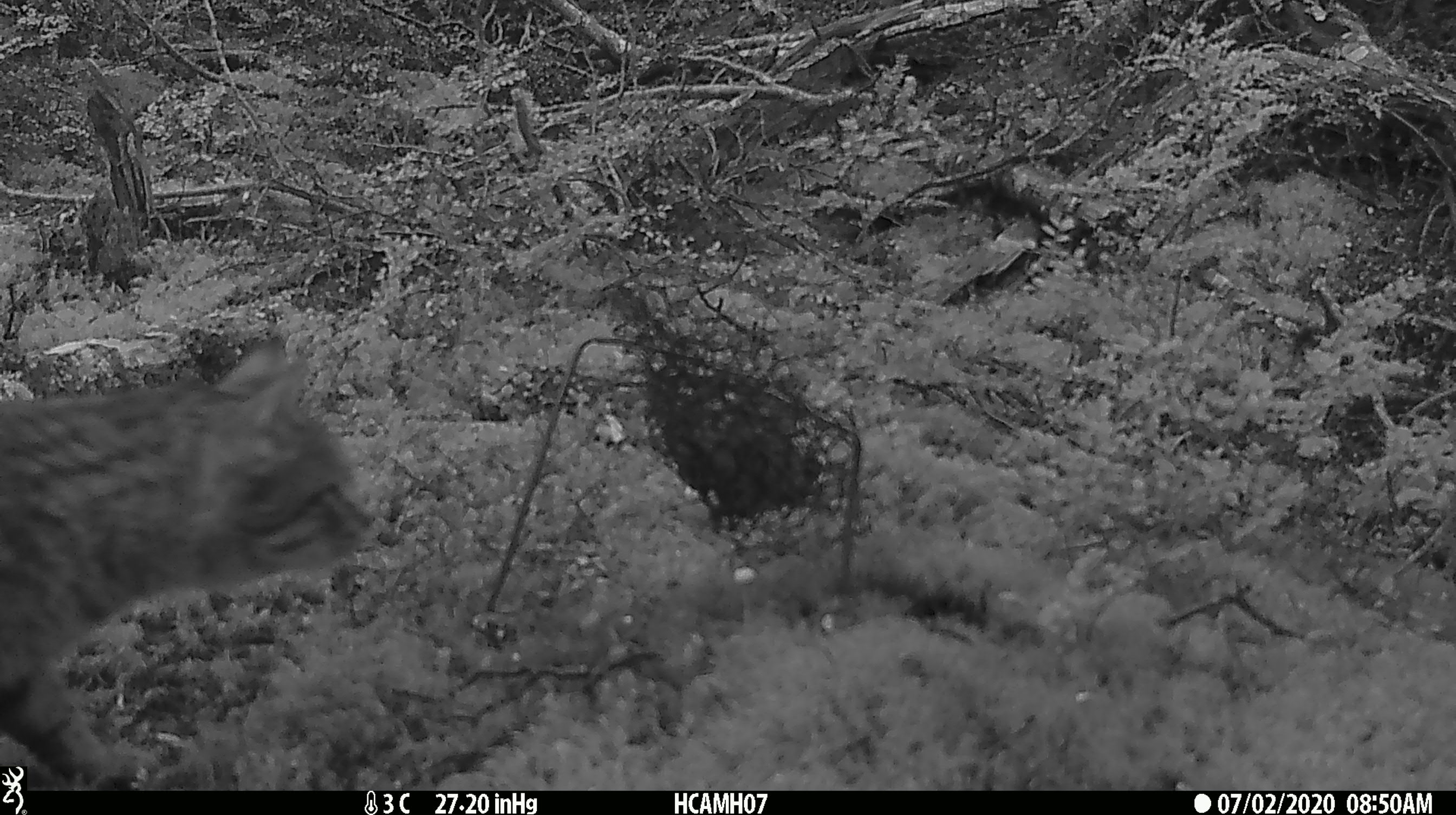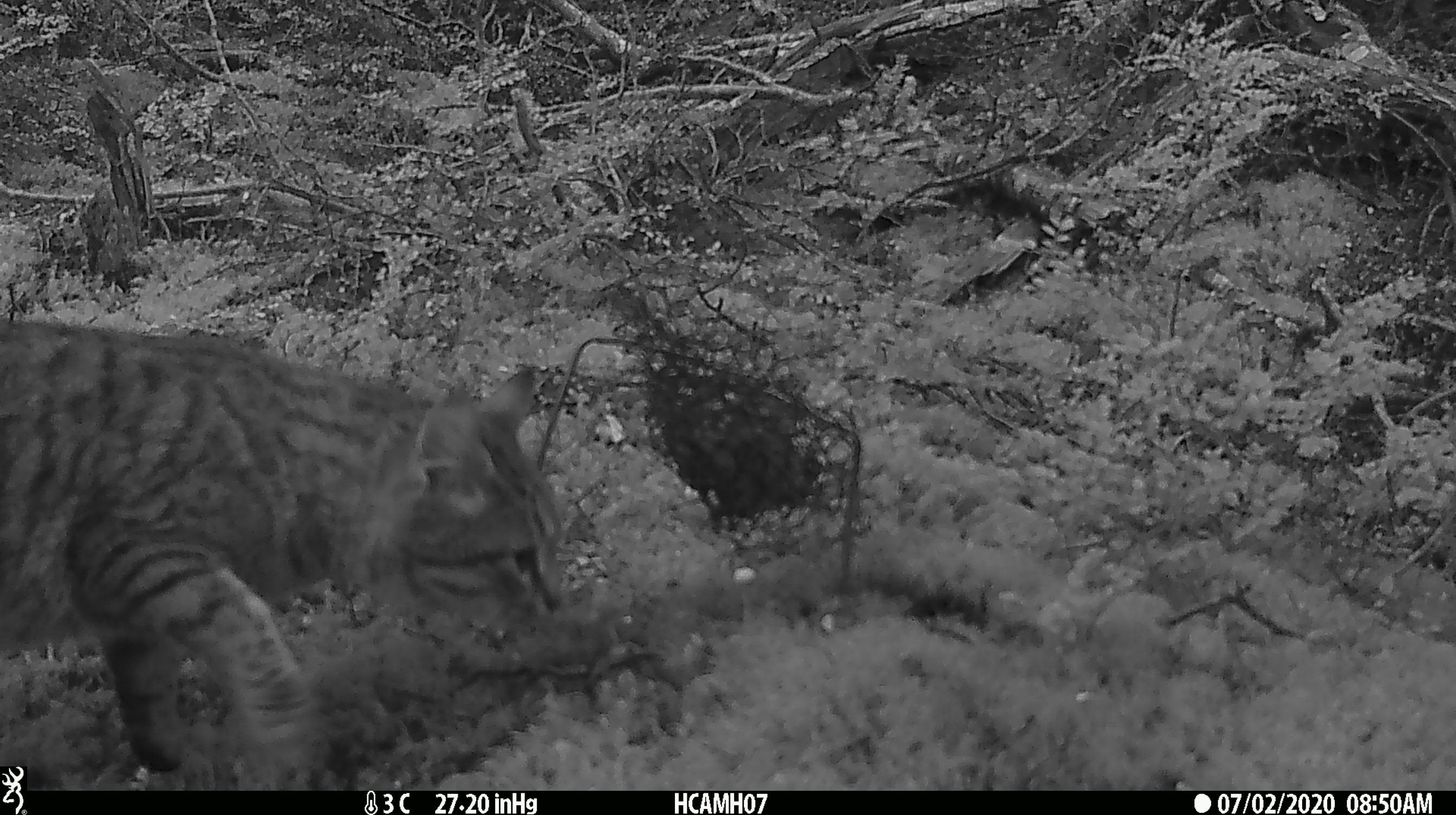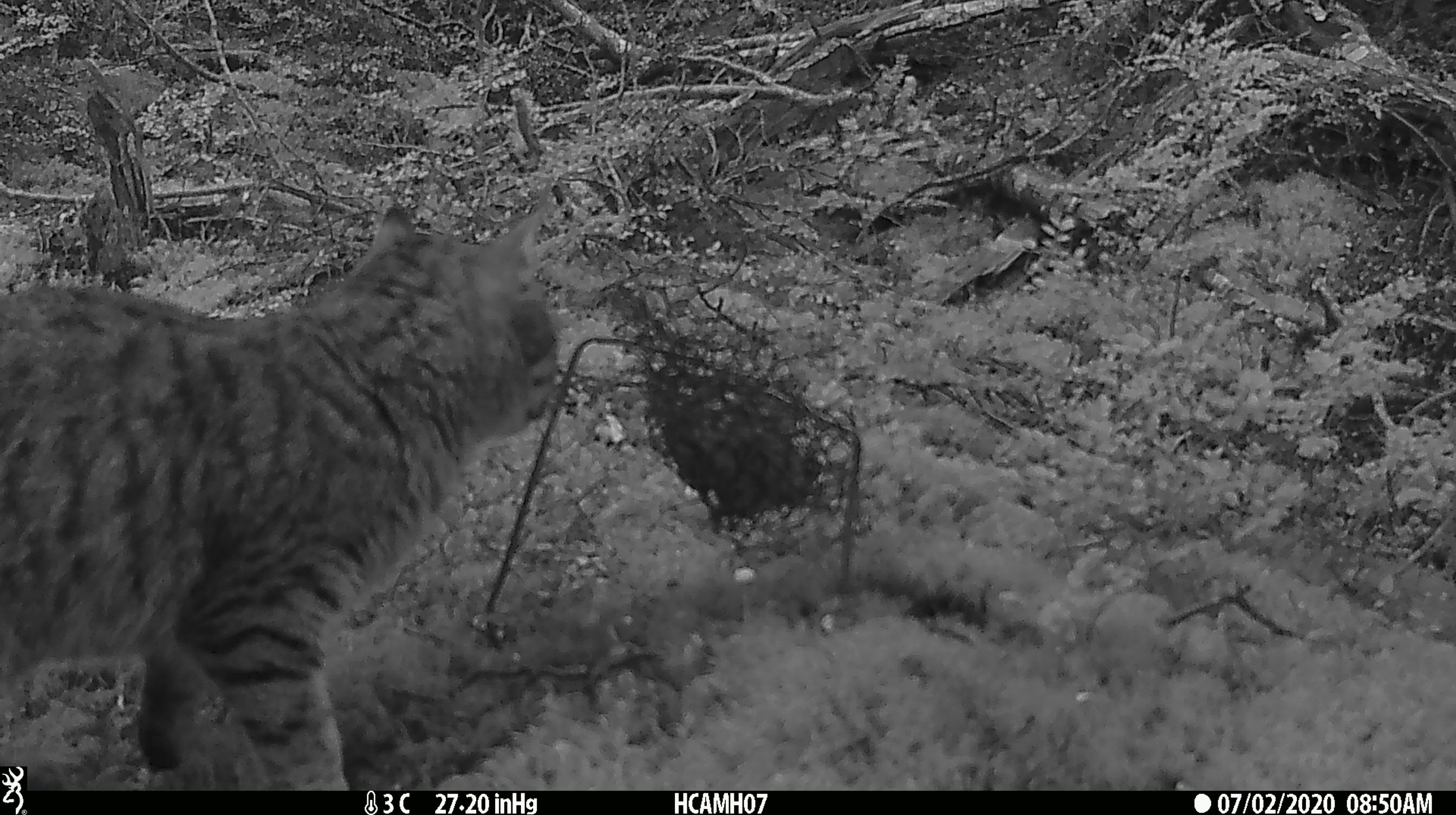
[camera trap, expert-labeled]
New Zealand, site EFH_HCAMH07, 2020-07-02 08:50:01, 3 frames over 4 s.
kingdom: Animalia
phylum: Chordata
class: Mammalia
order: Carnivora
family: Felidae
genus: Felis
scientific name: Felis catus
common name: domestic cat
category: cat